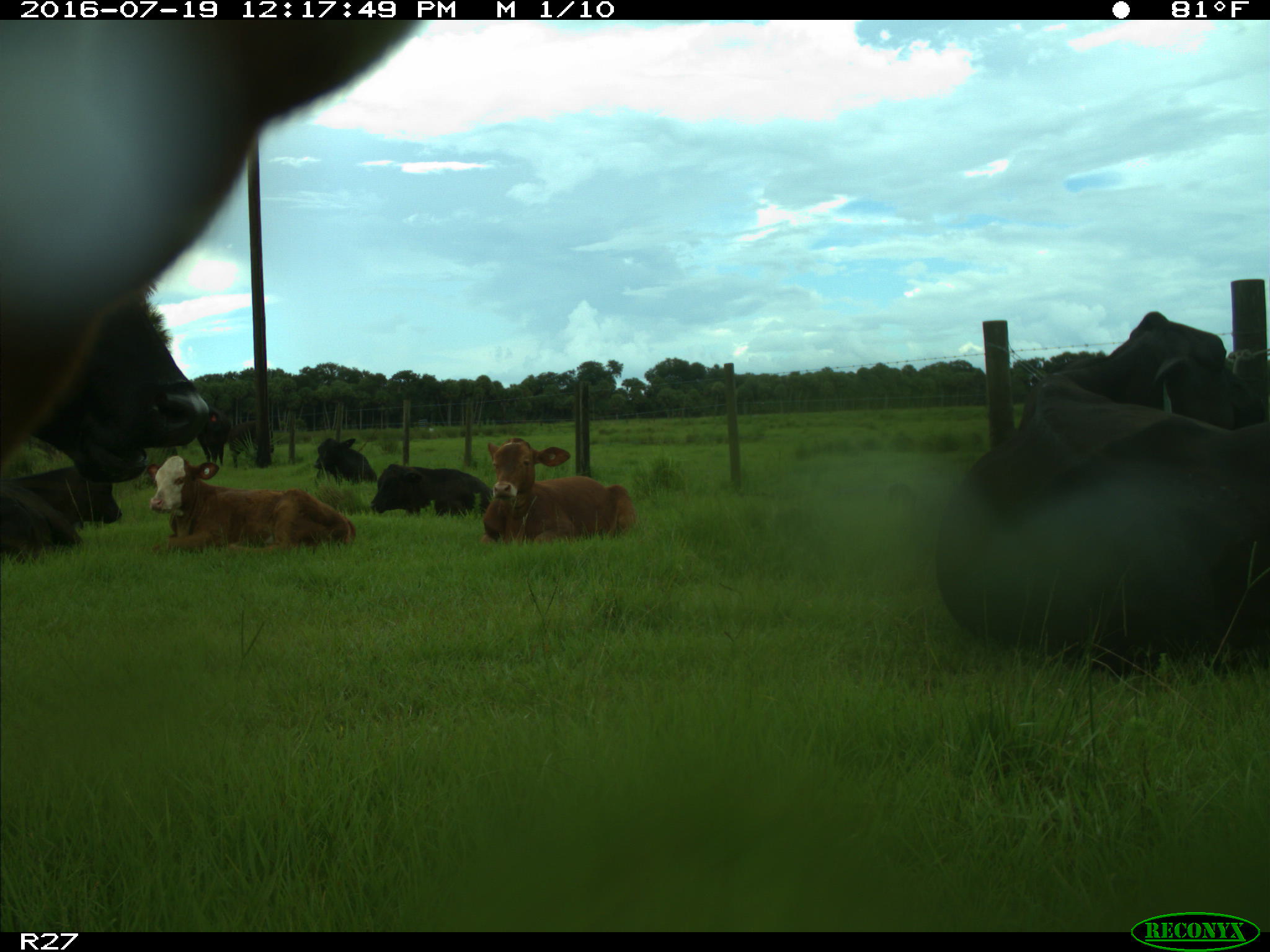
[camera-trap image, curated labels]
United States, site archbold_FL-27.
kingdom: Animalia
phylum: Chordata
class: Mammalia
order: Artiodactyla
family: Bovidae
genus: Bos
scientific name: Bos taurus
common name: domestic cow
Bos taurus (domestic cow).